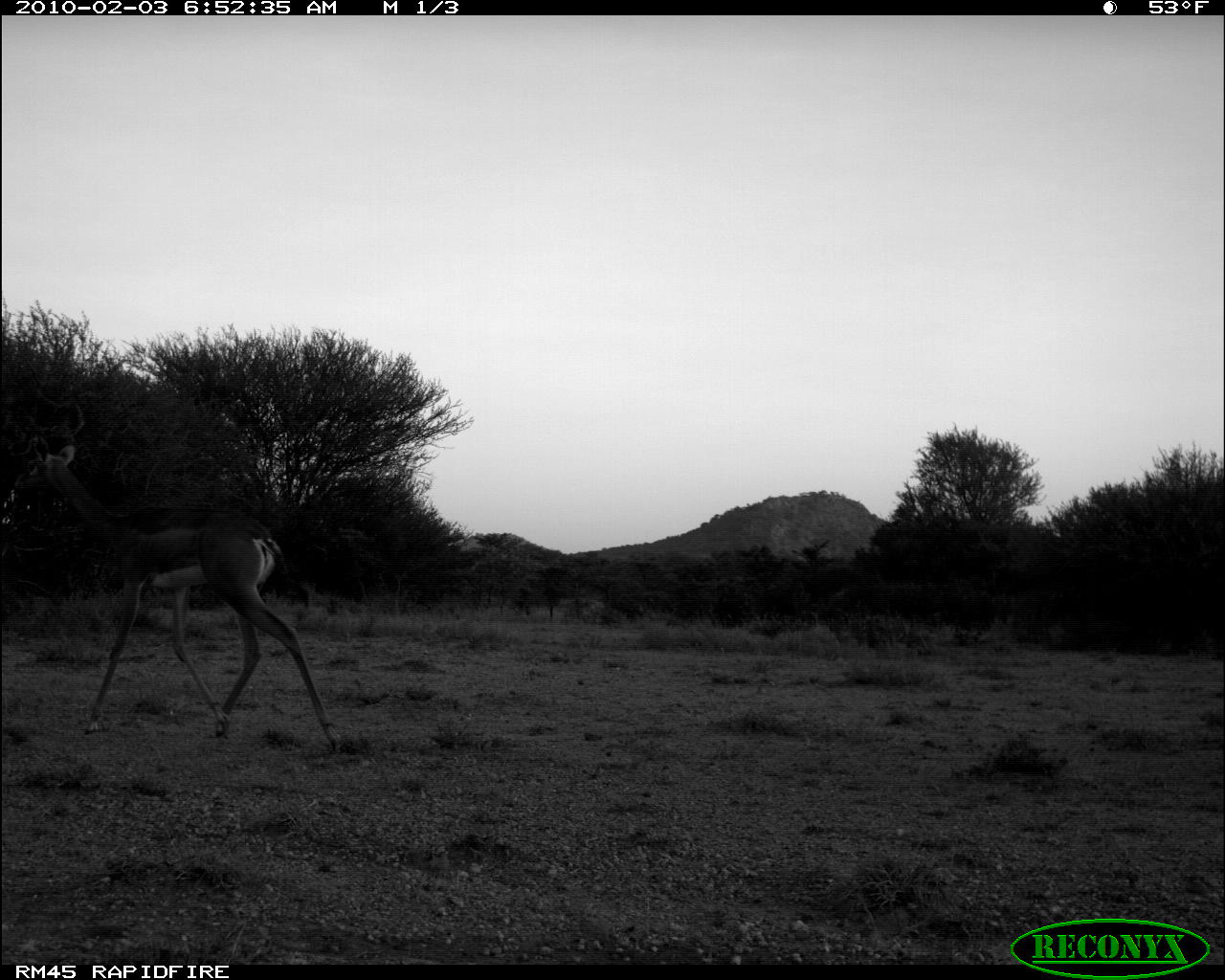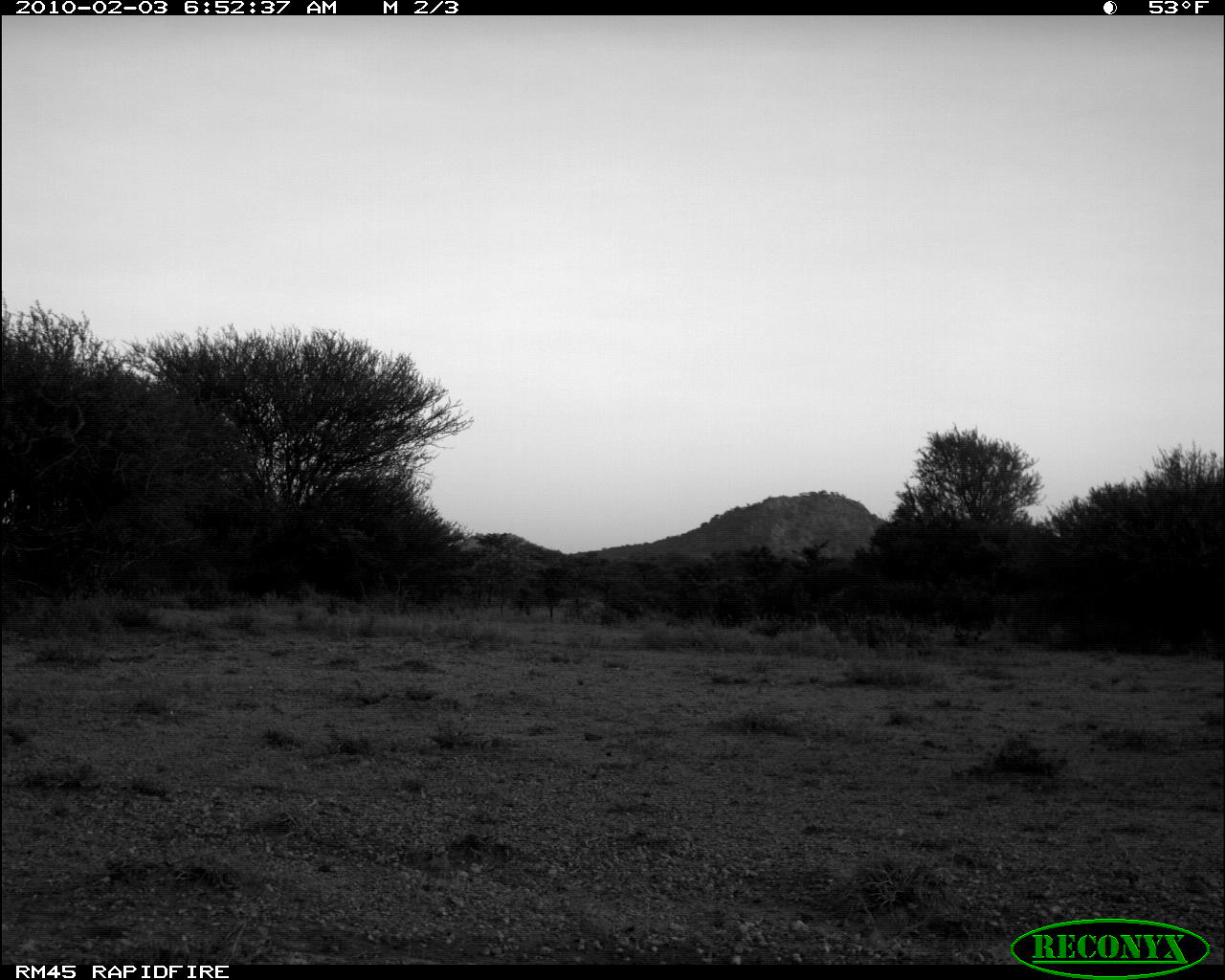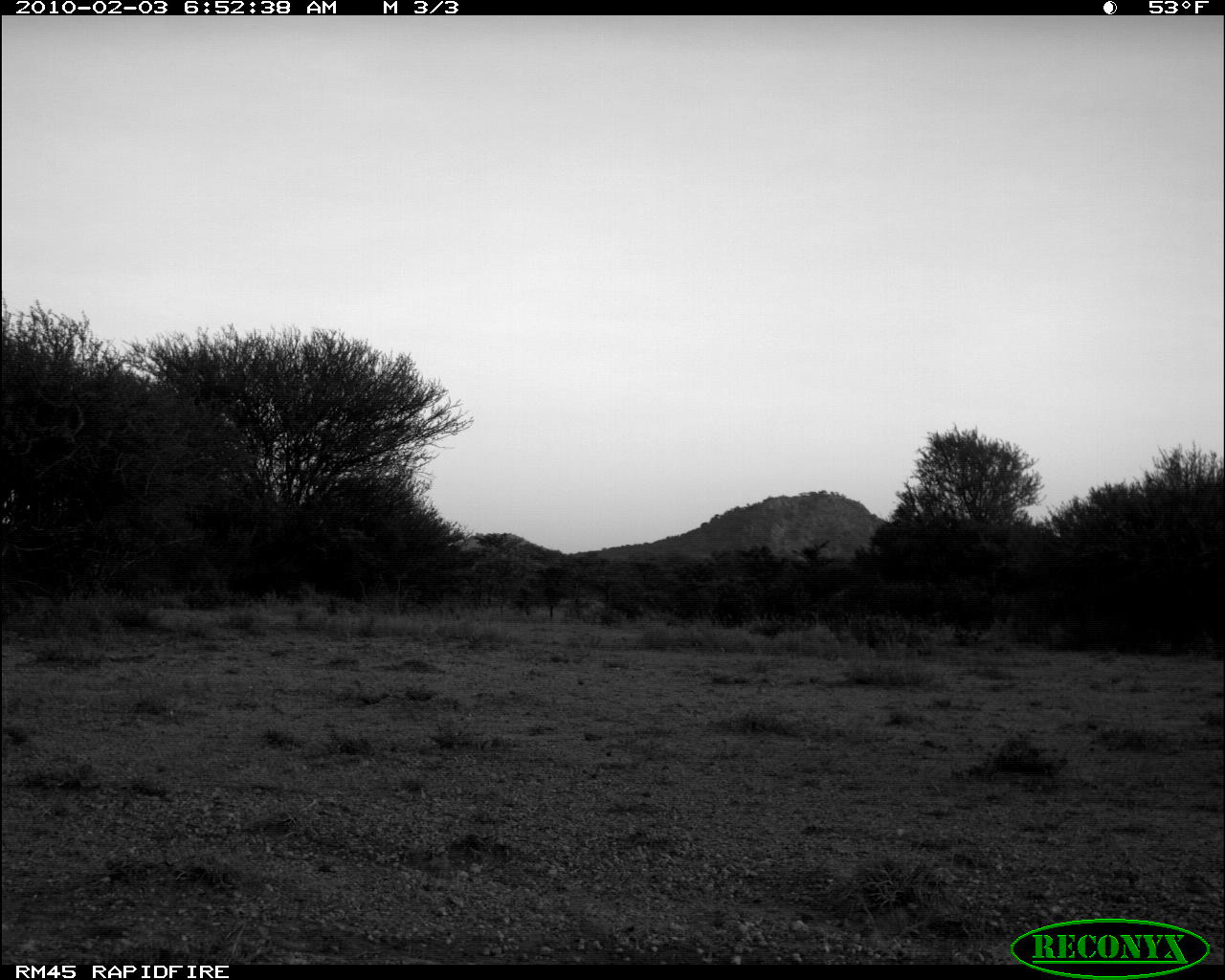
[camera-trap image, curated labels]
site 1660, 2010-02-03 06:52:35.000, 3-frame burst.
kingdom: Animalia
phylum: Chordata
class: Mammalia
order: Artiodactyla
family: Bovidae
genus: Litocranius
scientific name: Litocranius walleri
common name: gerenuk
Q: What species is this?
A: Litocranius walleri (gerenuk).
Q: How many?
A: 1.